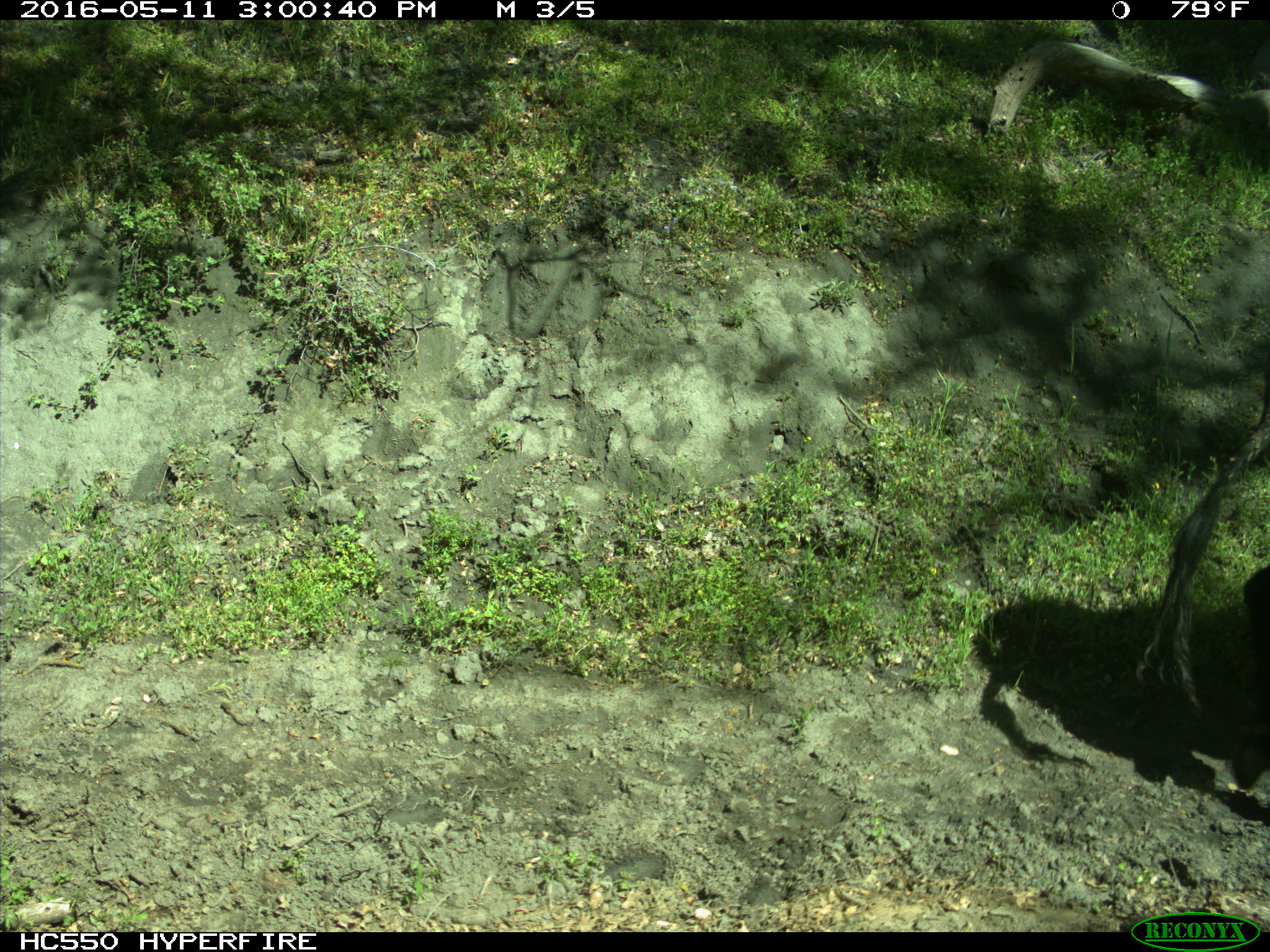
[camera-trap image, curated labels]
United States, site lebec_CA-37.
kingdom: Animalia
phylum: Chordata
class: Mammalia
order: Artiodactyla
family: Bovidae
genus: Bos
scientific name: Bos taurus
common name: domestic cow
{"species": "Bos taurus (domestic cow)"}